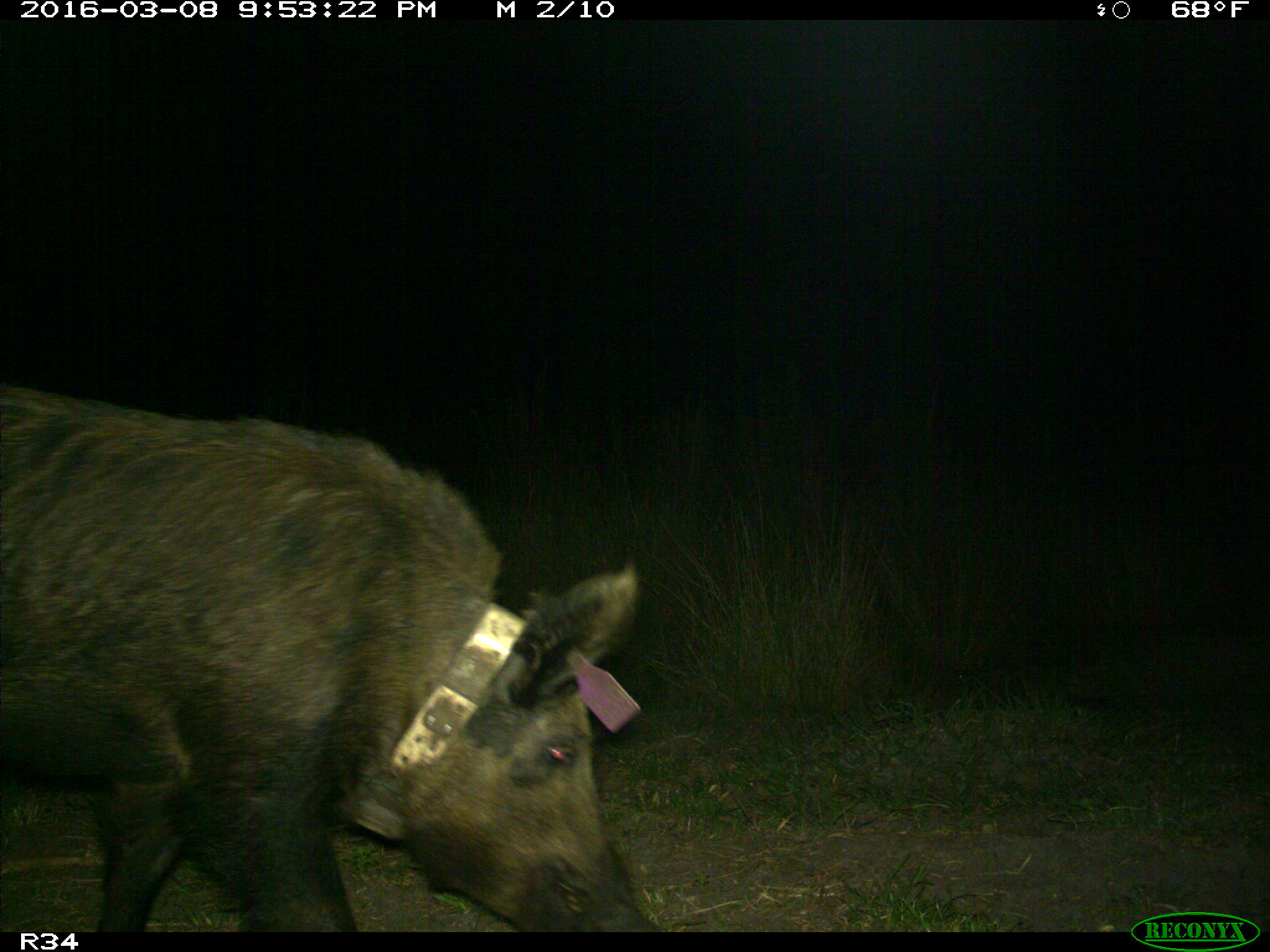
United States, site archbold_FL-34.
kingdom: Animalia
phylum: Chordata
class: Mammalia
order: Artiodactyla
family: Suidae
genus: Sus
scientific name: Sus scrofa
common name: wild boar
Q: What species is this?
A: Sus scrofa (wild boar).